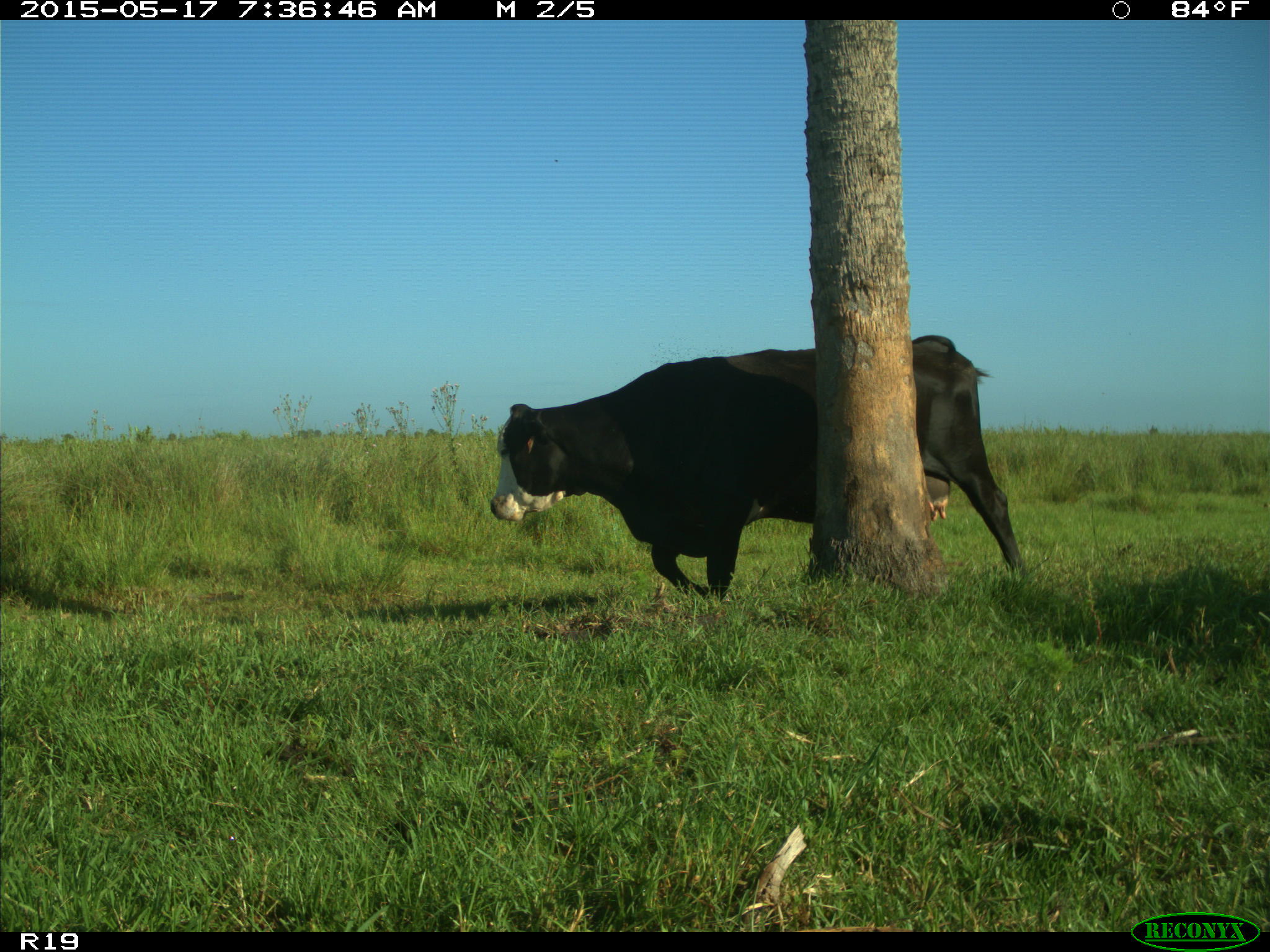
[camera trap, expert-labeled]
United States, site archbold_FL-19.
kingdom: Animalia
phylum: Chordata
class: Mammalia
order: Artiodactyla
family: Bovidae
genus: Bos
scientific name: Bos taurus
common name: domestic cow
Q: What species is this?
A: Bos taurus (domestic cow).